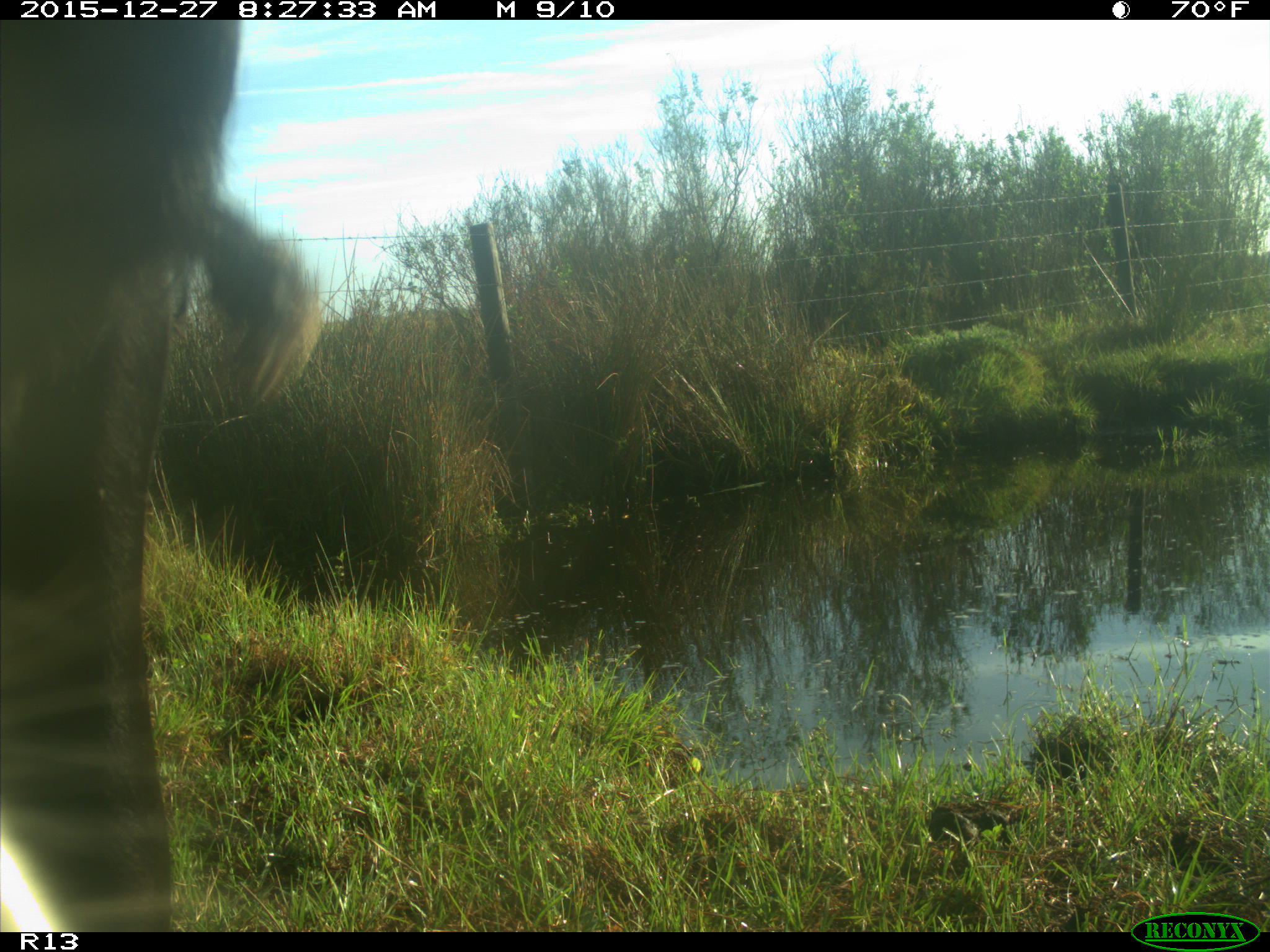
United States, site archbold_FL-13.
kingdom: Animalia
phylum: Chordata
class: Mammalia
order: Artiodactyla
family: Bovidae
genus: Bos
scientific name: Bos taurus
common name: domestic cow